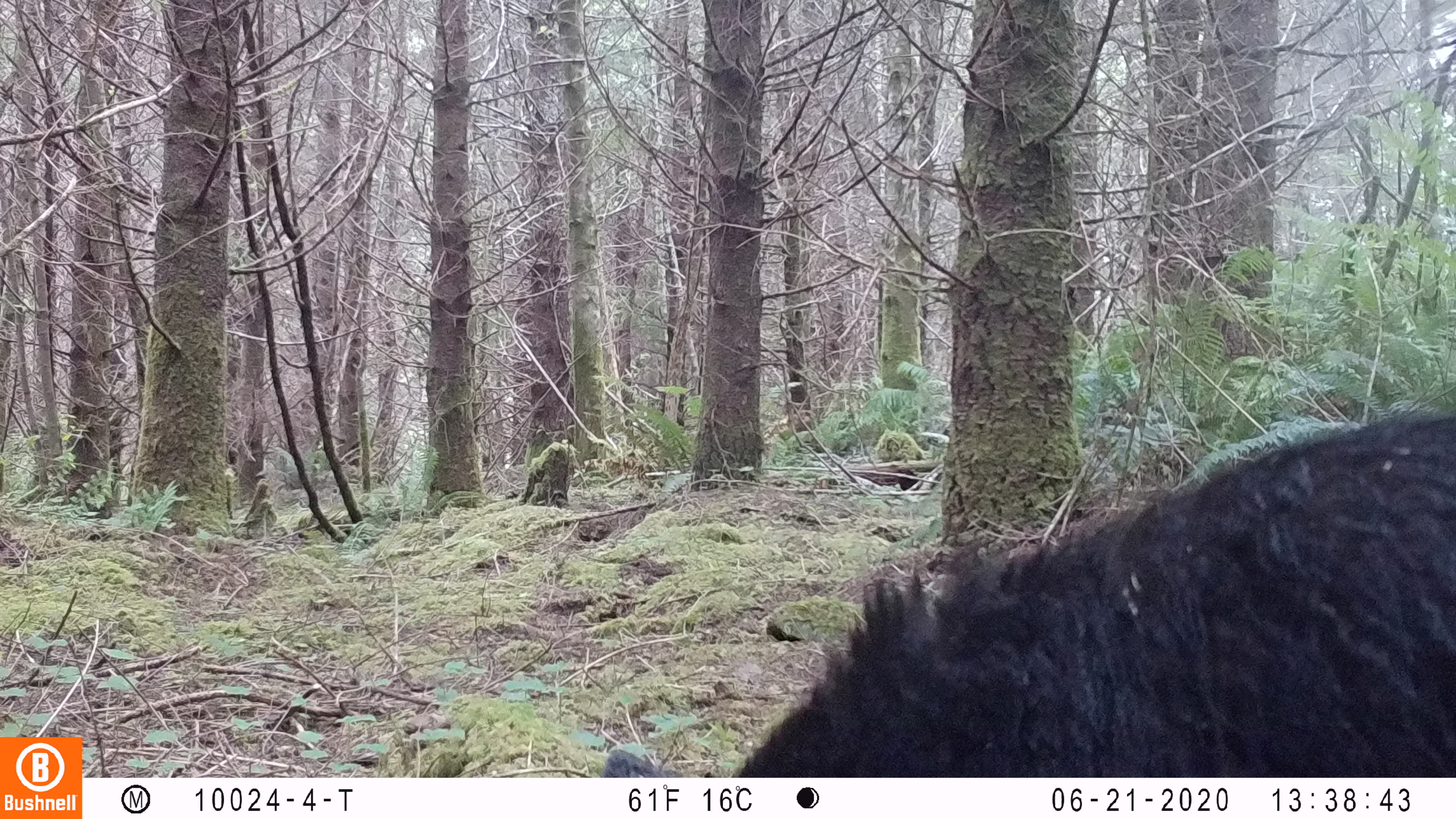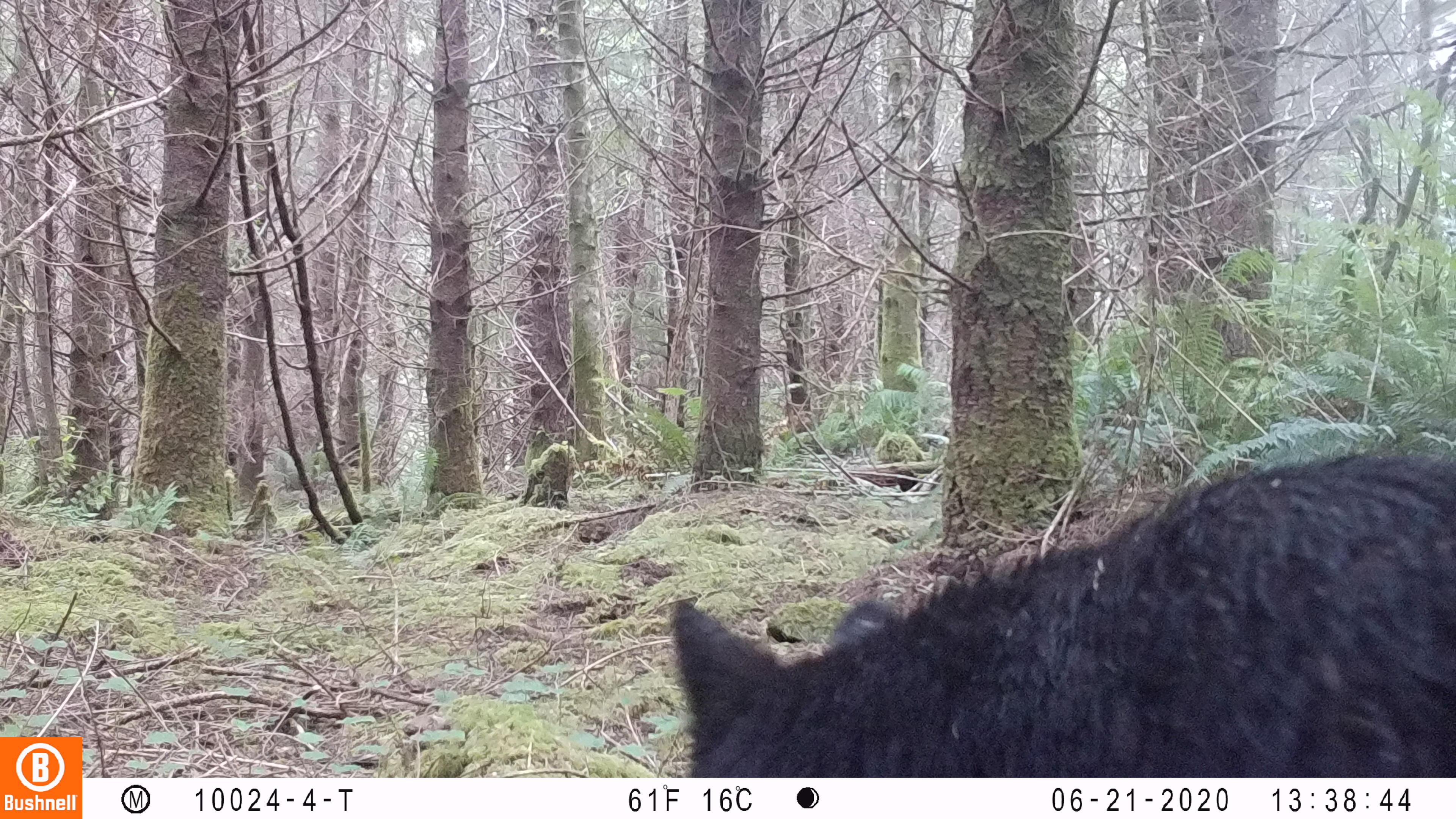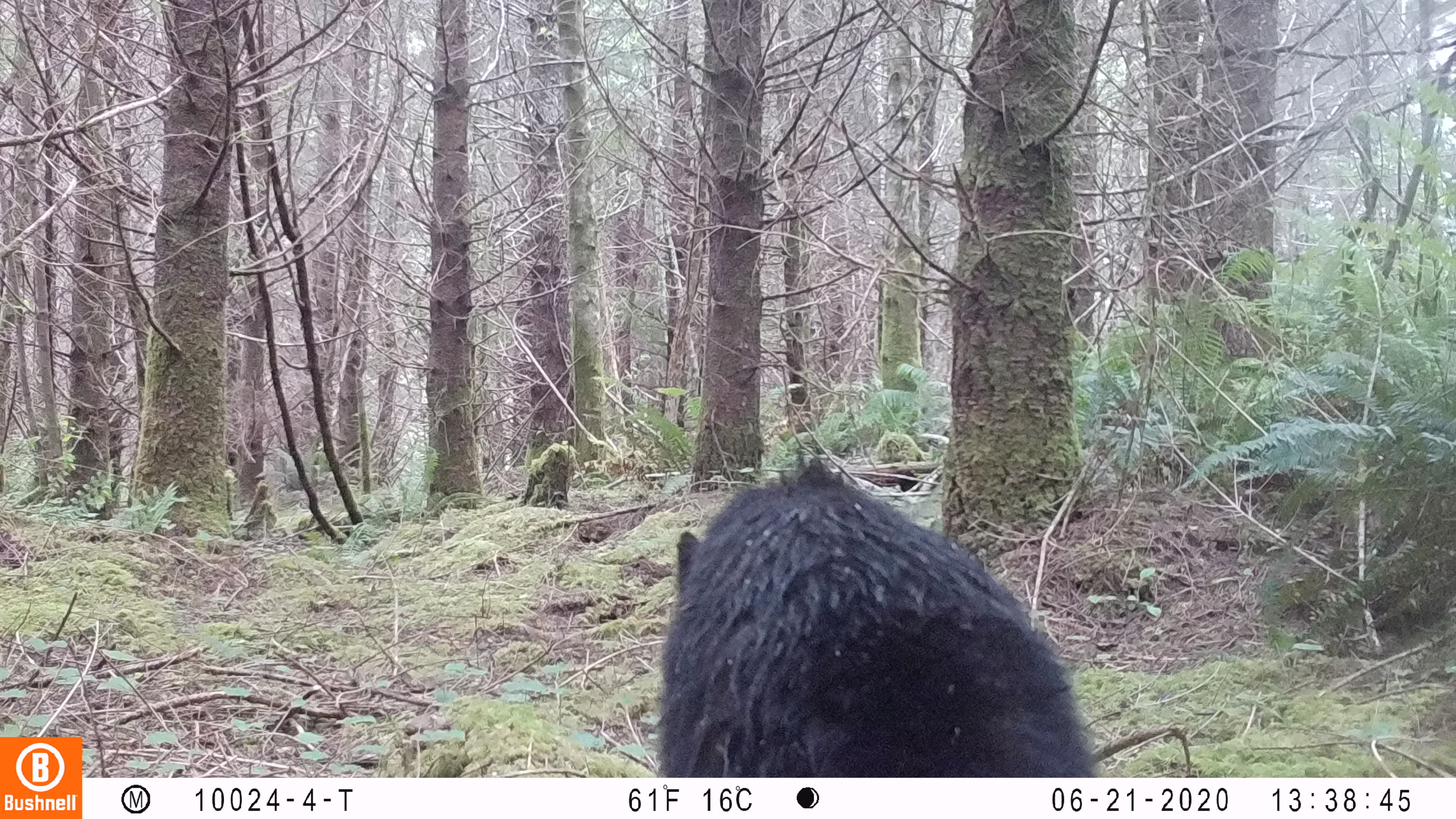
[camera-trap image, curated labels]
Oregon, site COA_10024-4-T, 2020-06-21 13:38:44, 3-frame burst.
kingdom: Animalia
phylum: Chordata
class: Mammalia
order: Carnivora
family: Ursidae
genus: Ursus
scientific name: Ursus americanus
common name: american black bear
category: black bear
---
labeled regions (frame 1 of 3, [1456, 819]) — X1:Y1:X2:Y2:
black bear: 735:410:1448:765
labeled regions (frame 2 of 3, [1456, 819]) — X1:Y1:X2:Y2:
black bear: 660:446:1453:771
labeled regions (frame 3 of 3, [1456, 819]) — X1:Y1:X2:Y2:
black bear: 652:459:1095:771